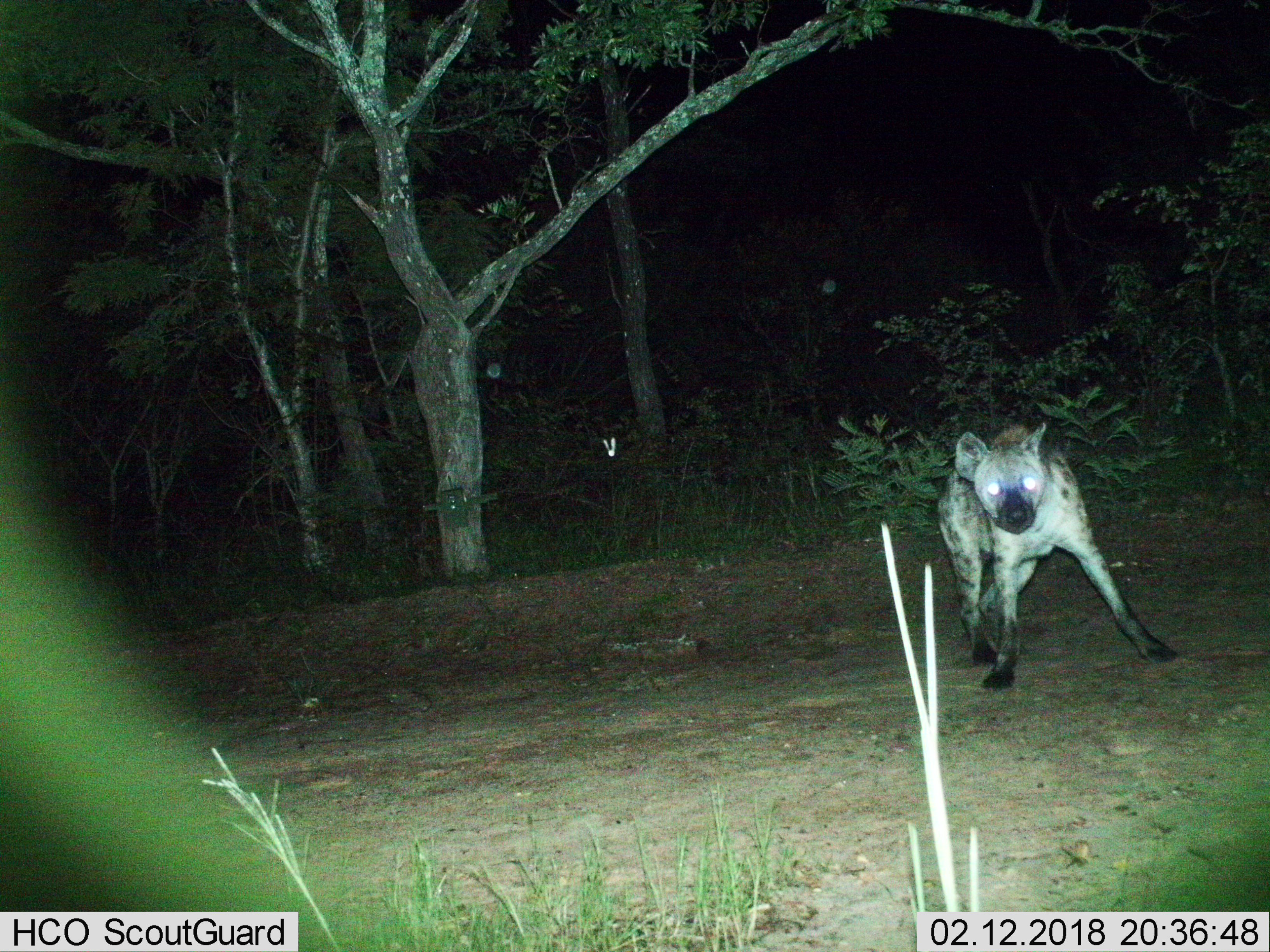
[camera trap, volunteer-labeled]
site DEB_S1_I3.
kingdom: Animalia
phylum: Chordata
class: Mammalia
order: Carnivora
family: Hyaenidae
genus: Crocuta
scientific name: Crocuta crocuta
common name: spotted hyena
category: hyenaspotted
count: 1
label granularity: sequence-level